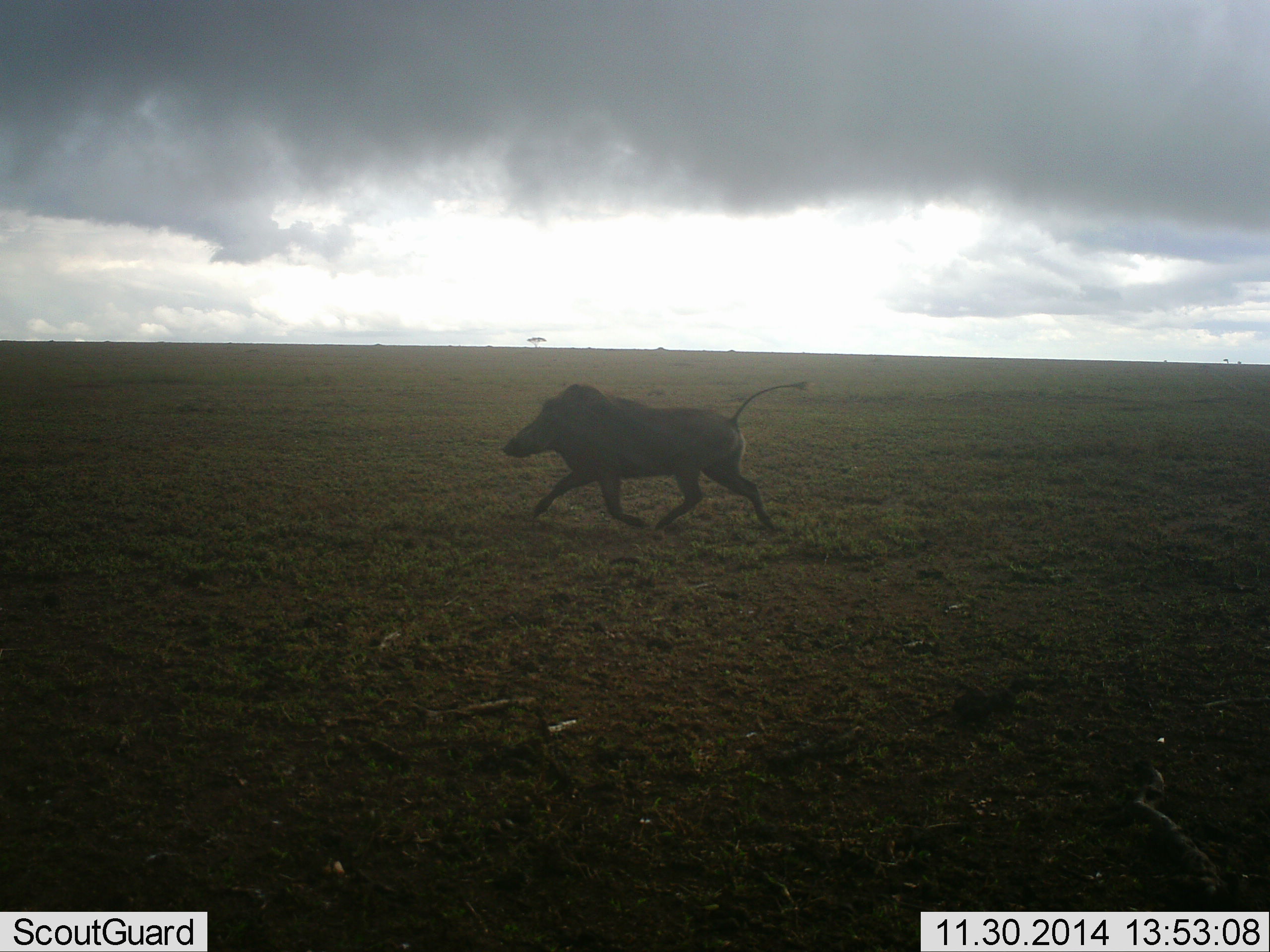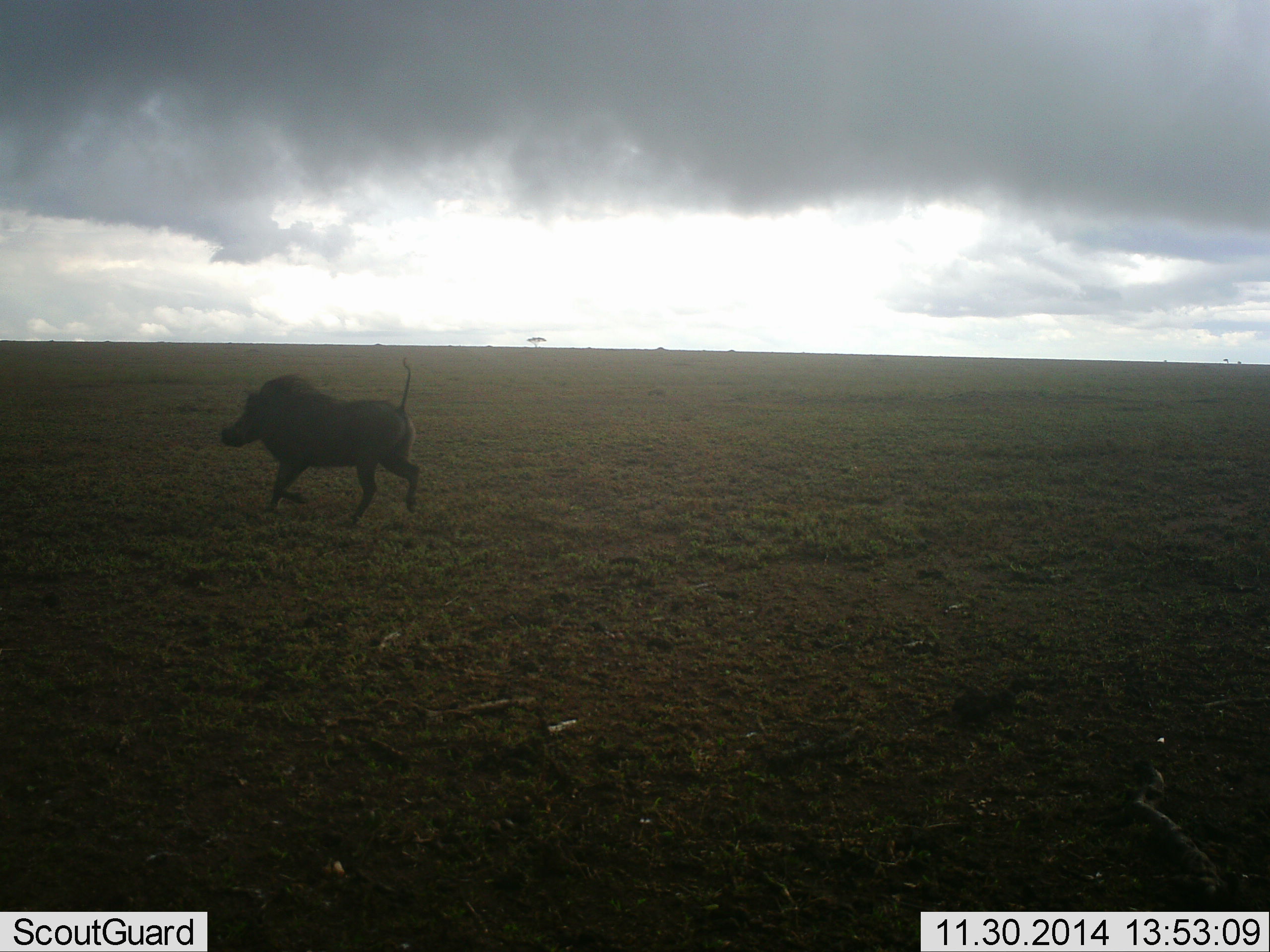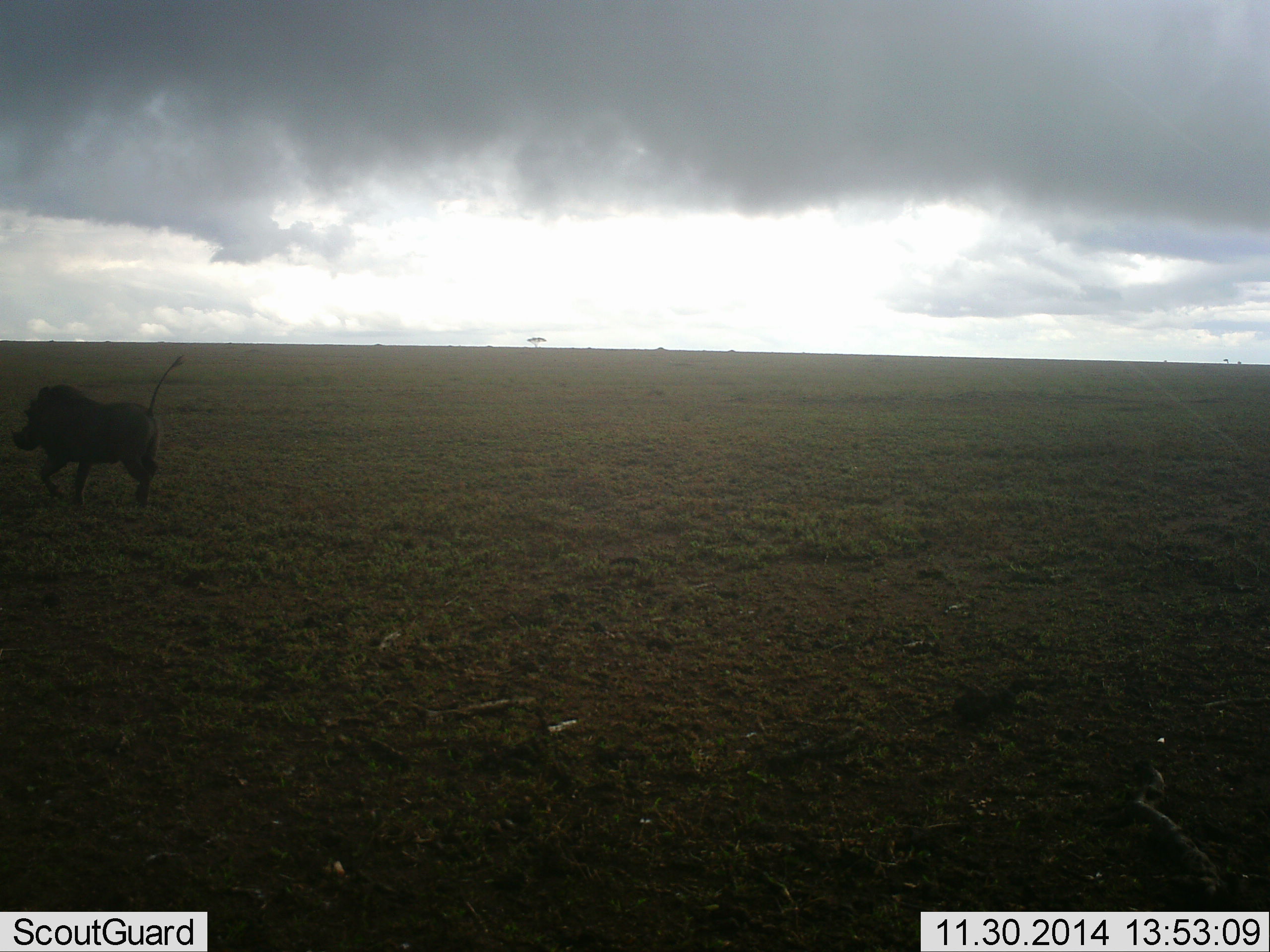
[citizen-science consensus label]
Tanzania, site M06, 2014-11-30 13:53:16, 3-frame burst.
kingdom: Animalia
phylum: Chordata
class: Mammalia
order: Artiodactyla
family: Suidae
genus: Phacochoerus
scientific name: Phacochoerus africanus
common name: warthog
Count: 1.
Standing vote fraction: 0%.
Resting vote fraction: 0%.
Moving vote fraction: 100%.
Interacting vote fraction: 0%.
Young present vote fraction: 0%.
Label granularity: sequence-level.